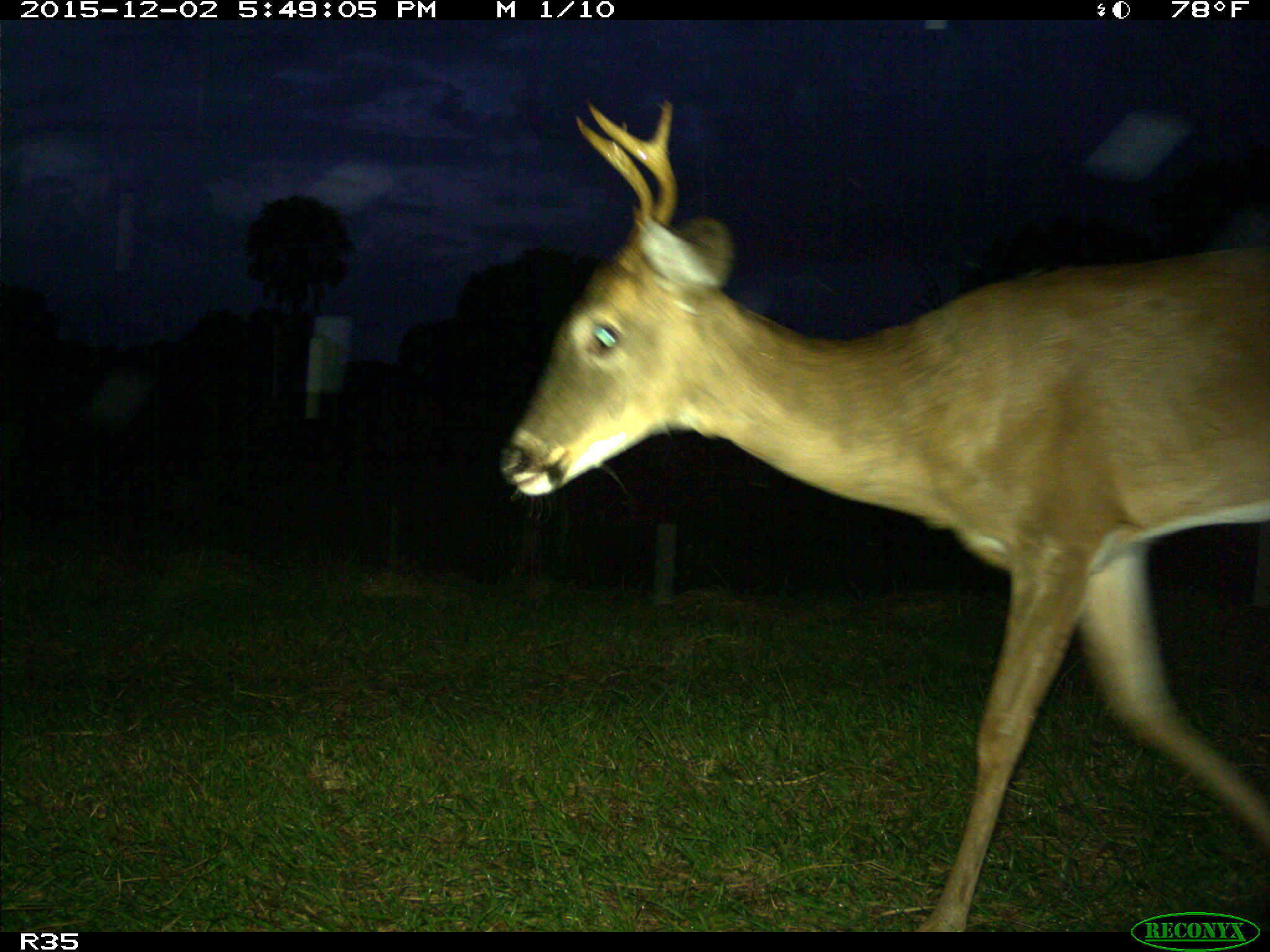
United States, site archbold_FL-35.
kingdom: Animalia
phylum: Chordata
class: Mammalia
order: Artiodactyla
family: Cervidae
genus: Odocoileus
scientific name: Odocoileus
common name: deer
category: unidentified deer